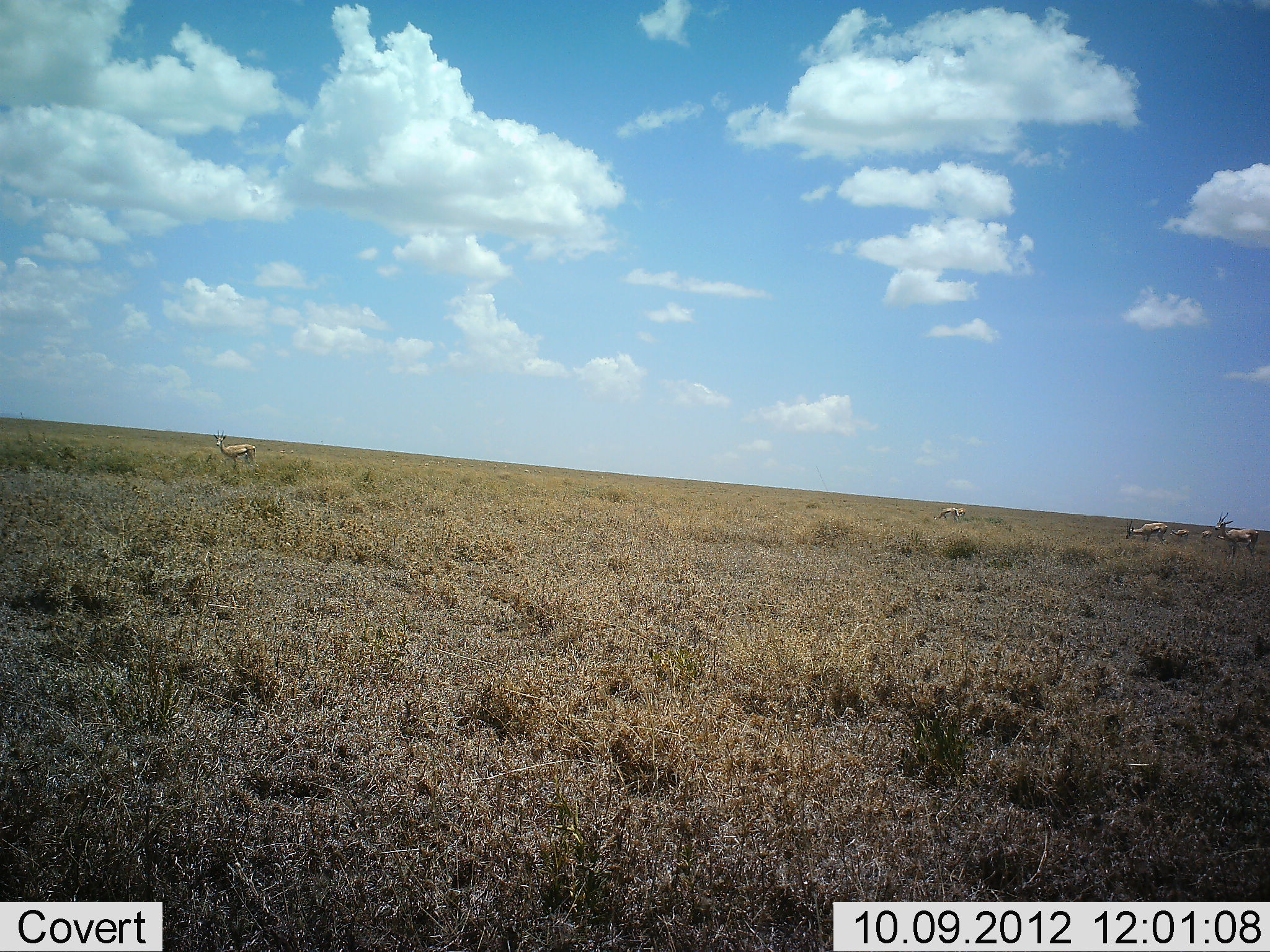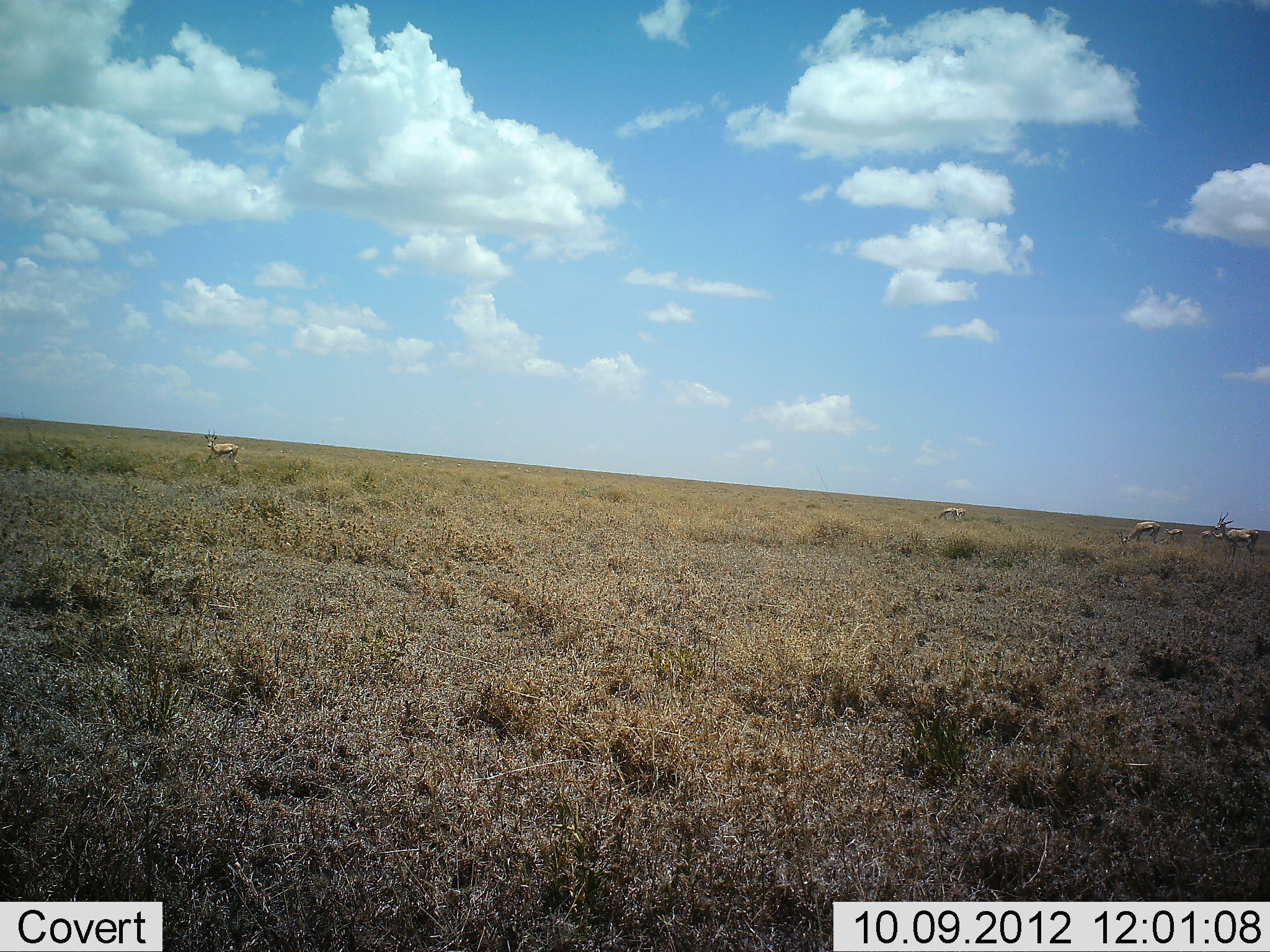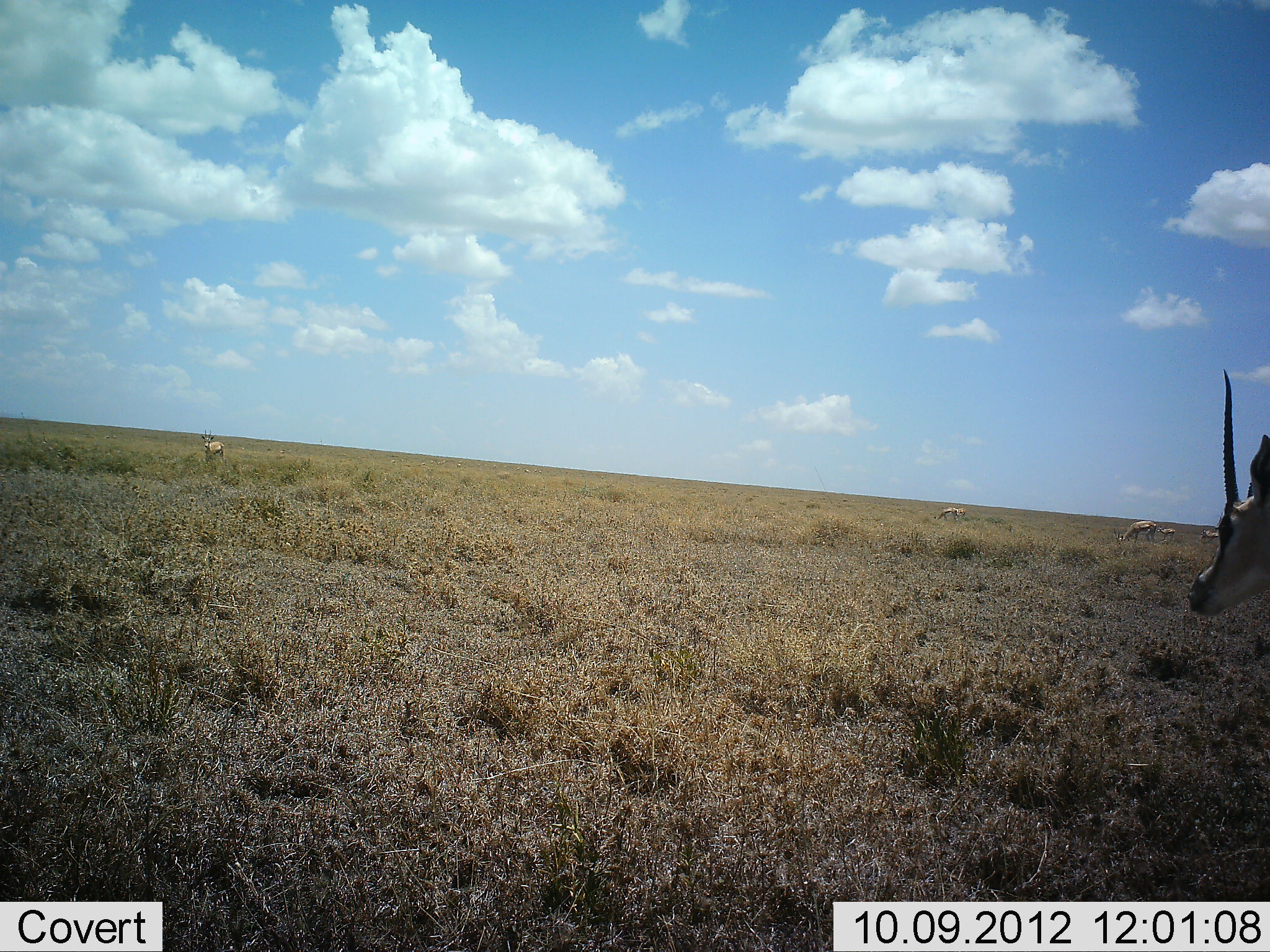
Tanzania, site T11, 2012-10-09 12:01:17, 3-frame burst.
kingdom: Animalia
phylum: Chordata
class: Mammalia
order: Artiodactyla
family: Bovidae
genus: Eudorcas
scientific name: Eudorcas thomsonii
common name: thomson's gazelle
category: gazellethomsons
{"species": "gazellethomsons (thomson's gazelle) (Eudorcas thomsonii)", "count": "8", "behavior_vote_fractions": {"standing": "100%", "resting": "0%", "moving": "60%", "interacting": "0%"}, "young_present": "10%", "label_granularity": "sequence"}